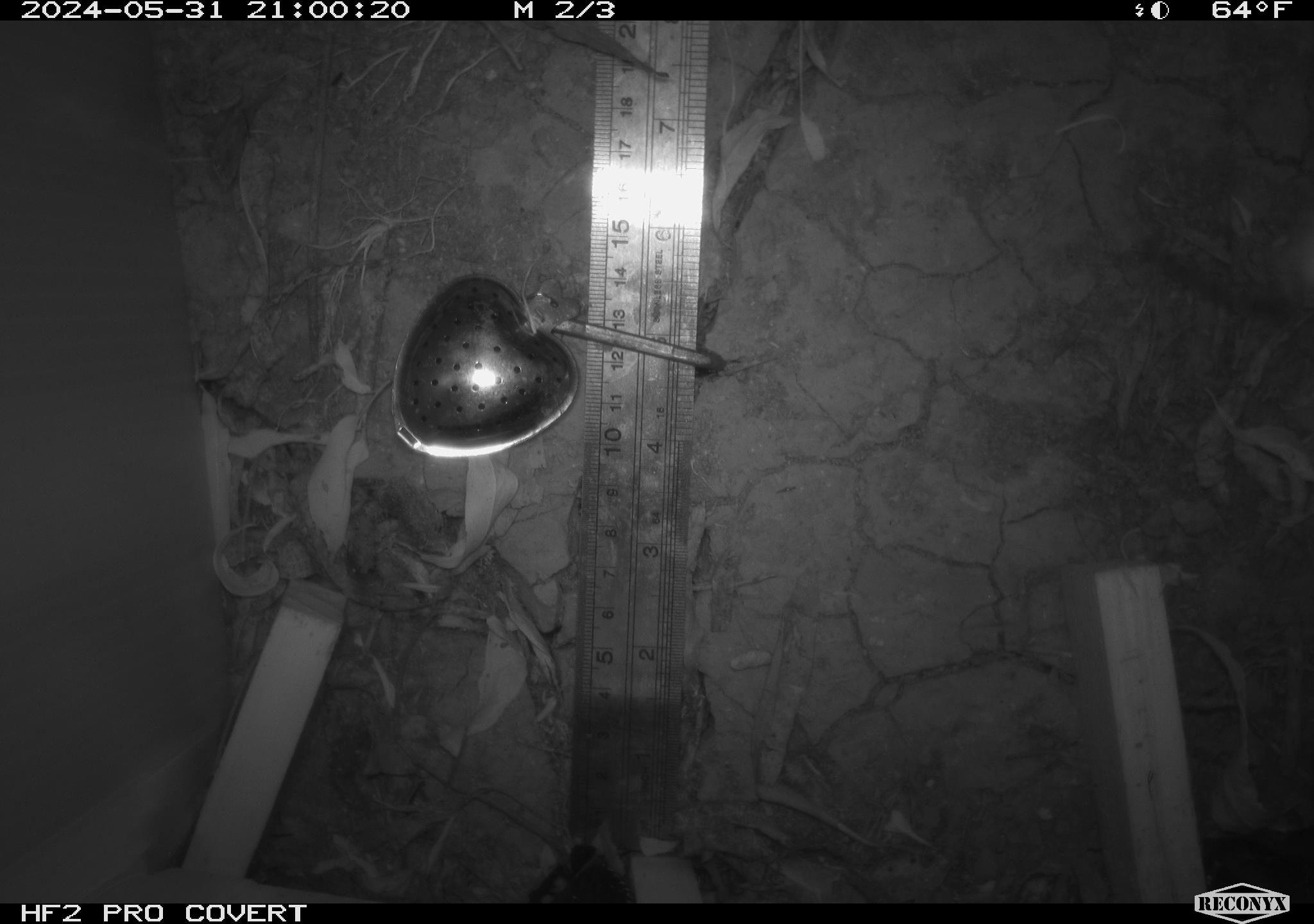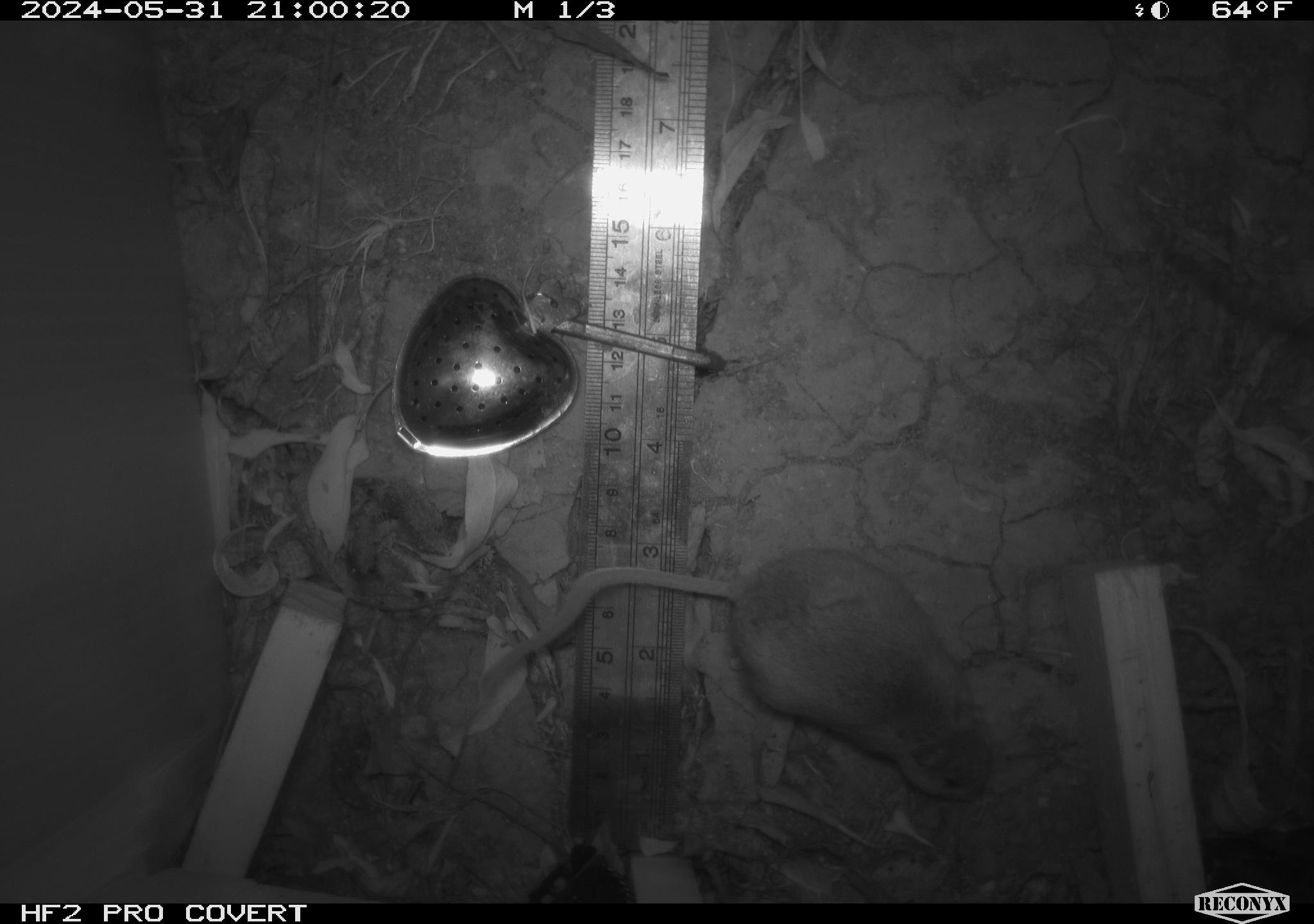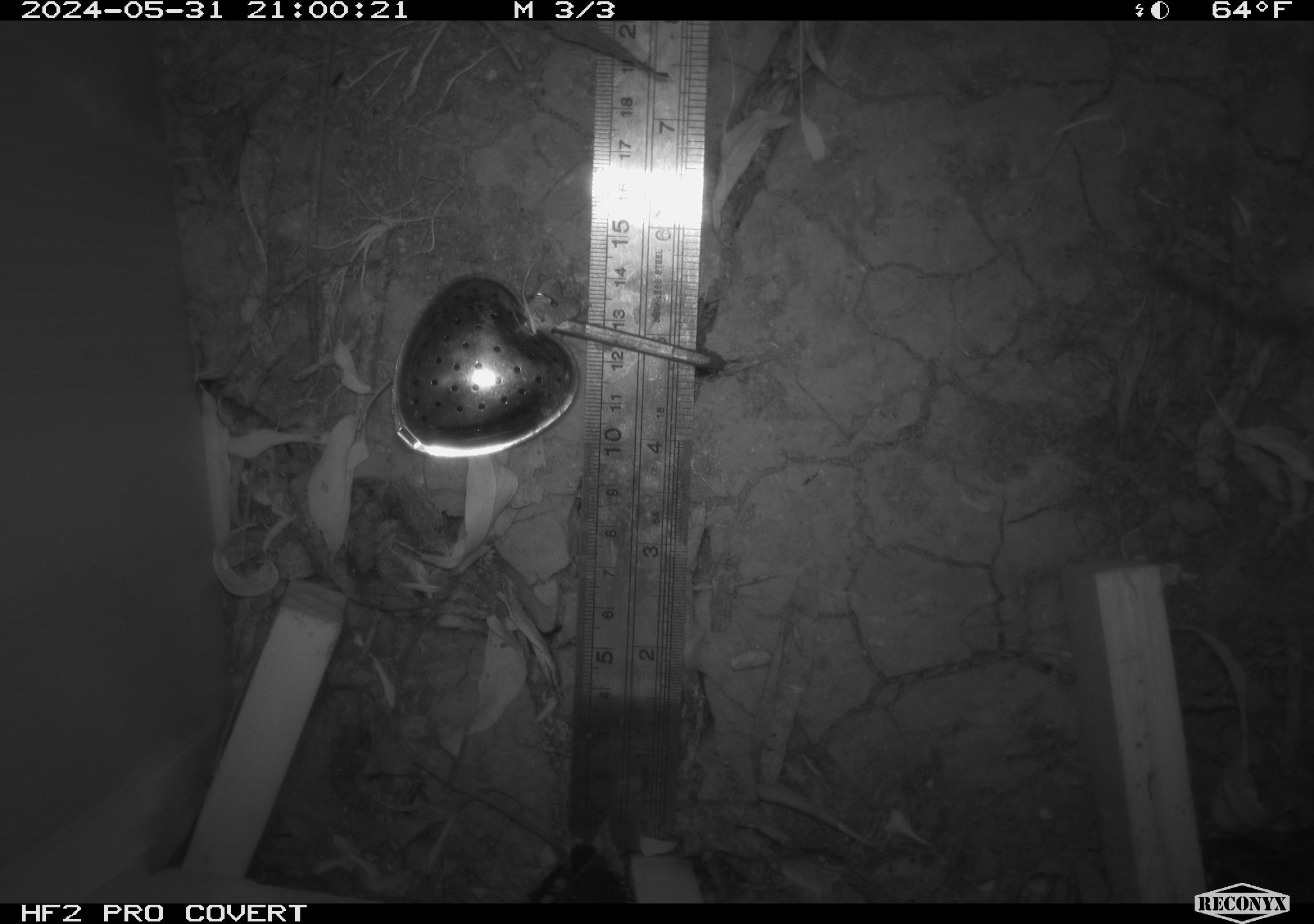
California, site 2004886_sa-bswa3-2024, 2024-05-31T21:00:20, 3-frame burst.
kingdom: Animalia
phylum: Chordata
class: Mammalia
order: Rodentia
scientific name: Rodentia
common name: mouse species